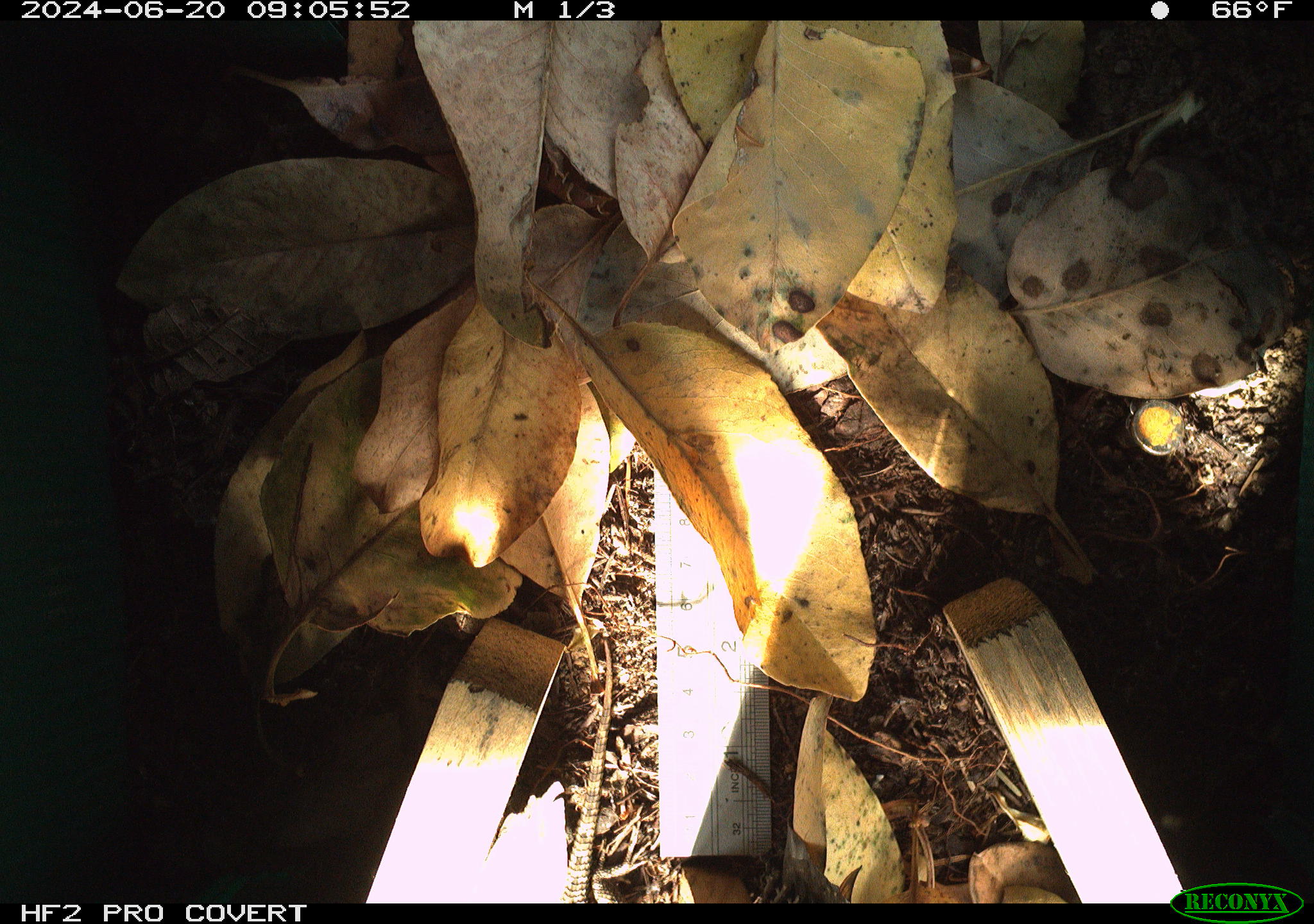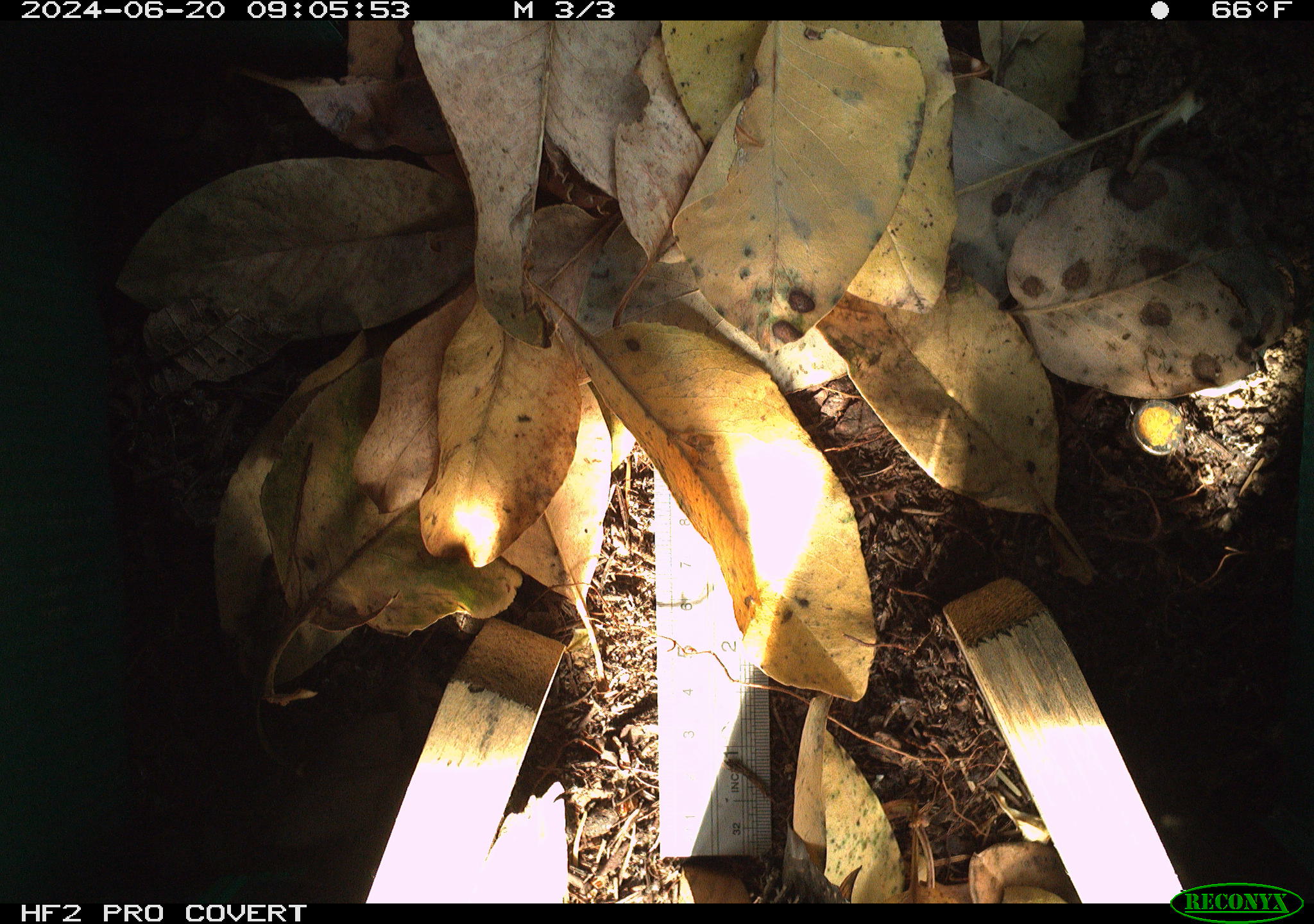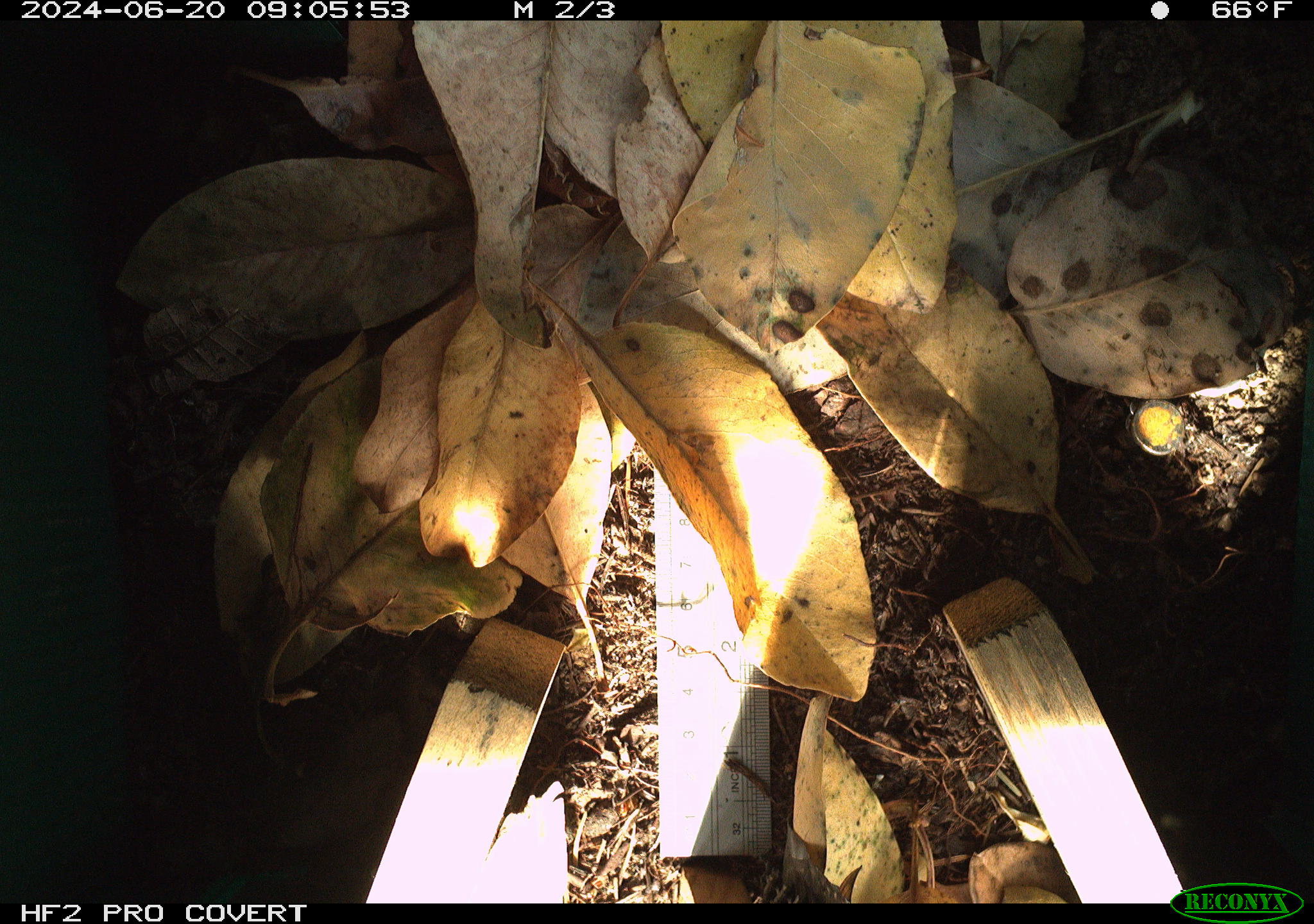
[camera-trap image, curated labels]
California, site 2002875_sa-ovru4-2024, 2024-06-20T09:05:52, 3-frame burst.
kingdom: Animalia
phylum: Chordata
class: Reptilia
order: Squamata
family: Phrynosomatidae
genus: Sceloporus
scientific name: Sceloporus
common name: spiny lizards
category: sceloporus species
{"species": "sceloporus species (spiny lizards) (Sceloporus)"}